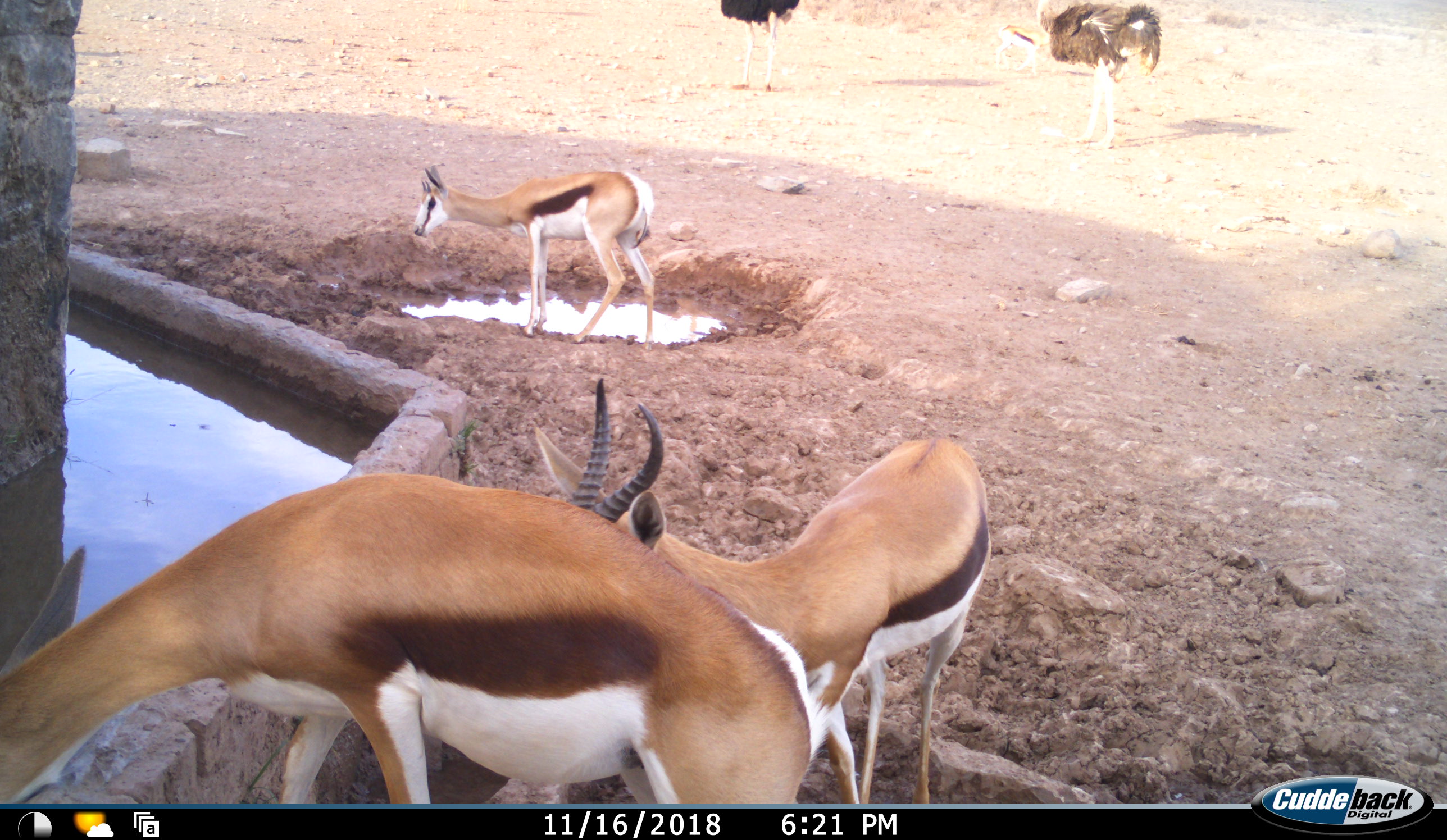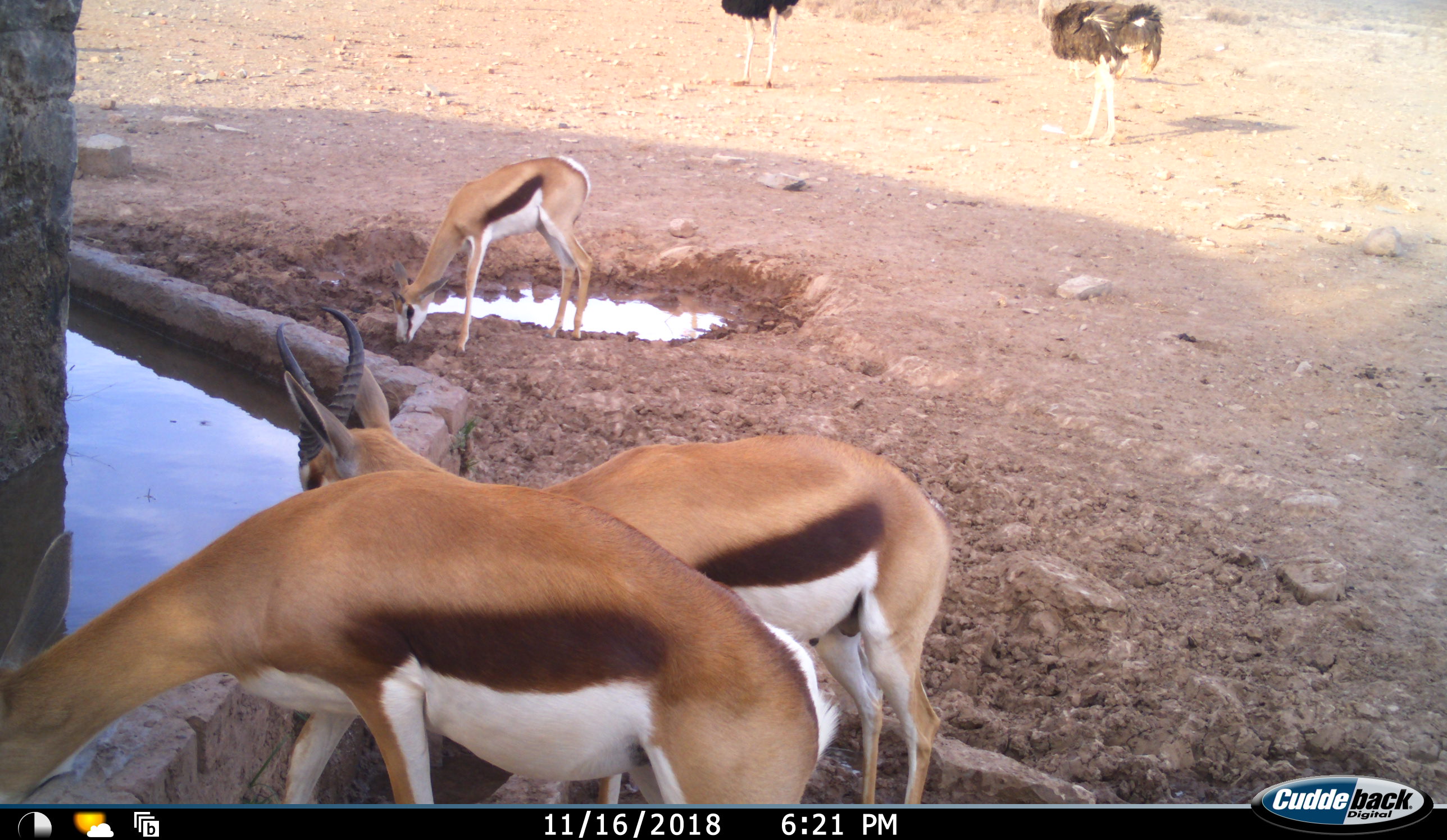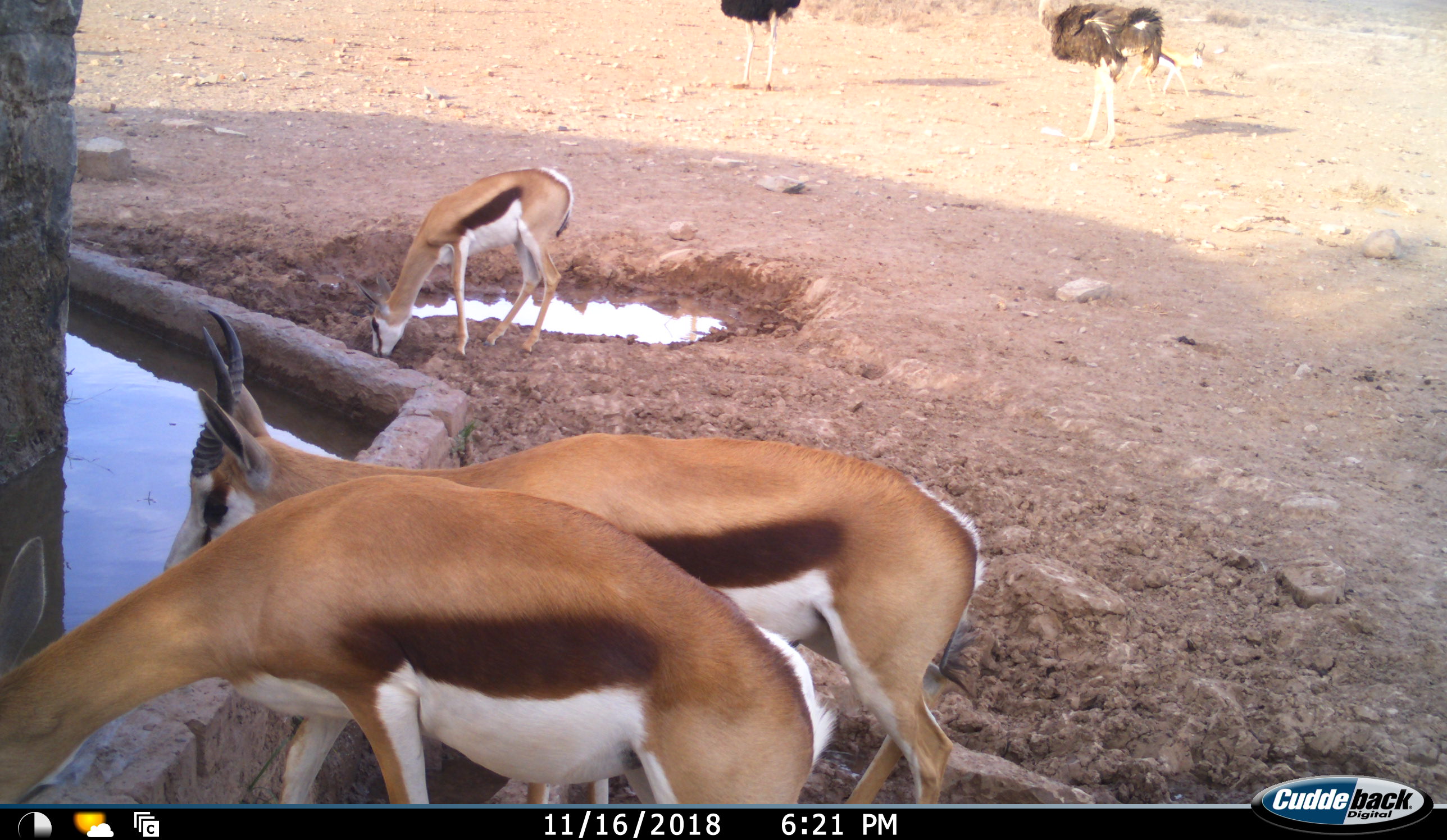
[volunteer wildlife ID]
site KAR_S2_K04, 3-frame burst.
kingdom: Animalia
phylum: Chordata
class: Aves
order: Struthioniformes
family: Struthionidae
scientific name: Struthionidae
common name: ostrich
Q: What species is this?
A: Ostrich (Struthionidae).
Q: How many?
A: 2.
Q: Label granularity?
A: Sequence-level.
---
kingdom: Animalia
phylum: Chordata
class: Mammalia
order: Artiodactyla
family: Bovidae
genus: Antidorcas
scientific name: Antidorcas marsupialis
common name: springbok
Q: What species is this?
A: Springbok (Antidorcas marsupialis).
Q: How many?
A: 4.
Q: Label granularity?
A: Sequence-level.